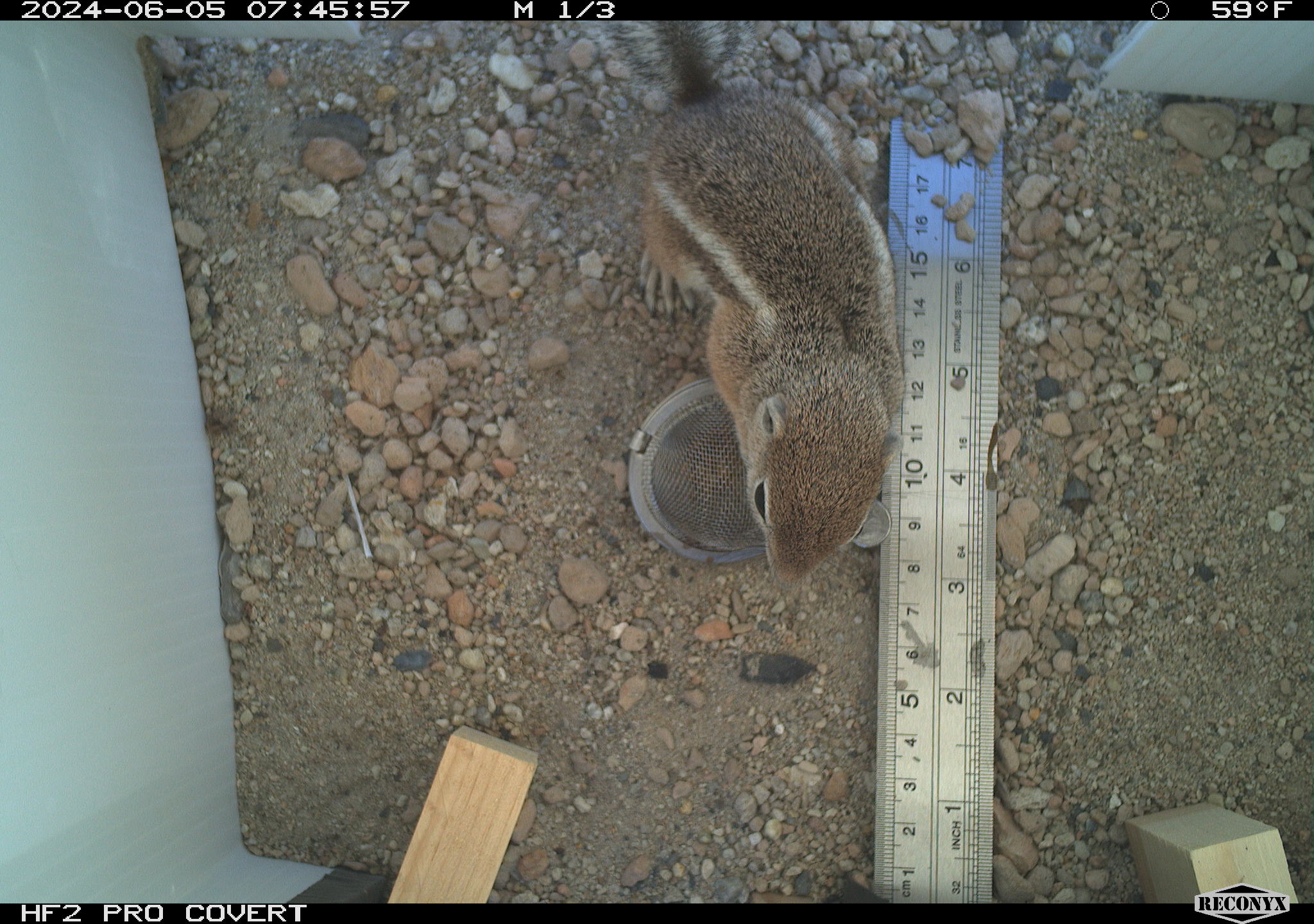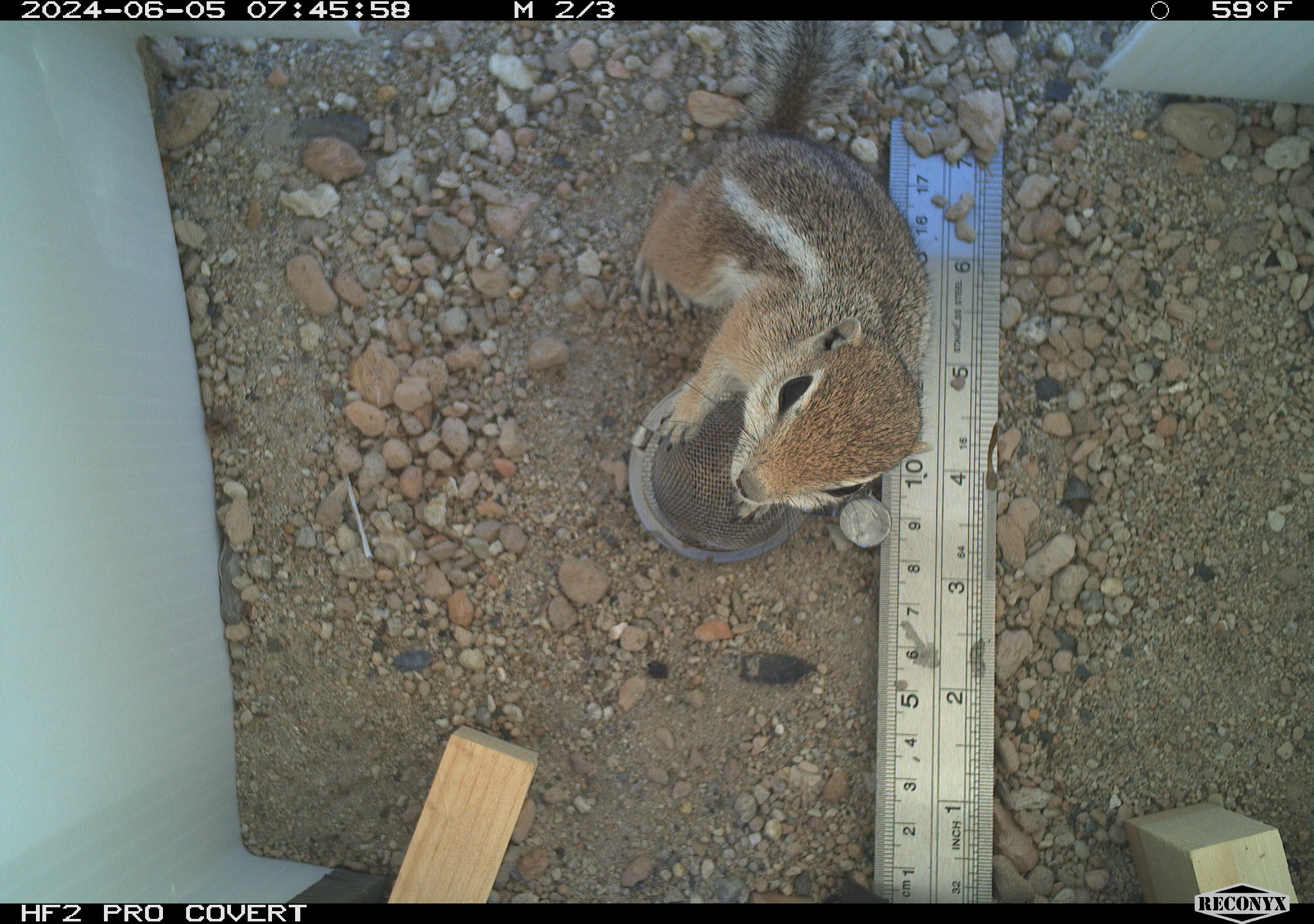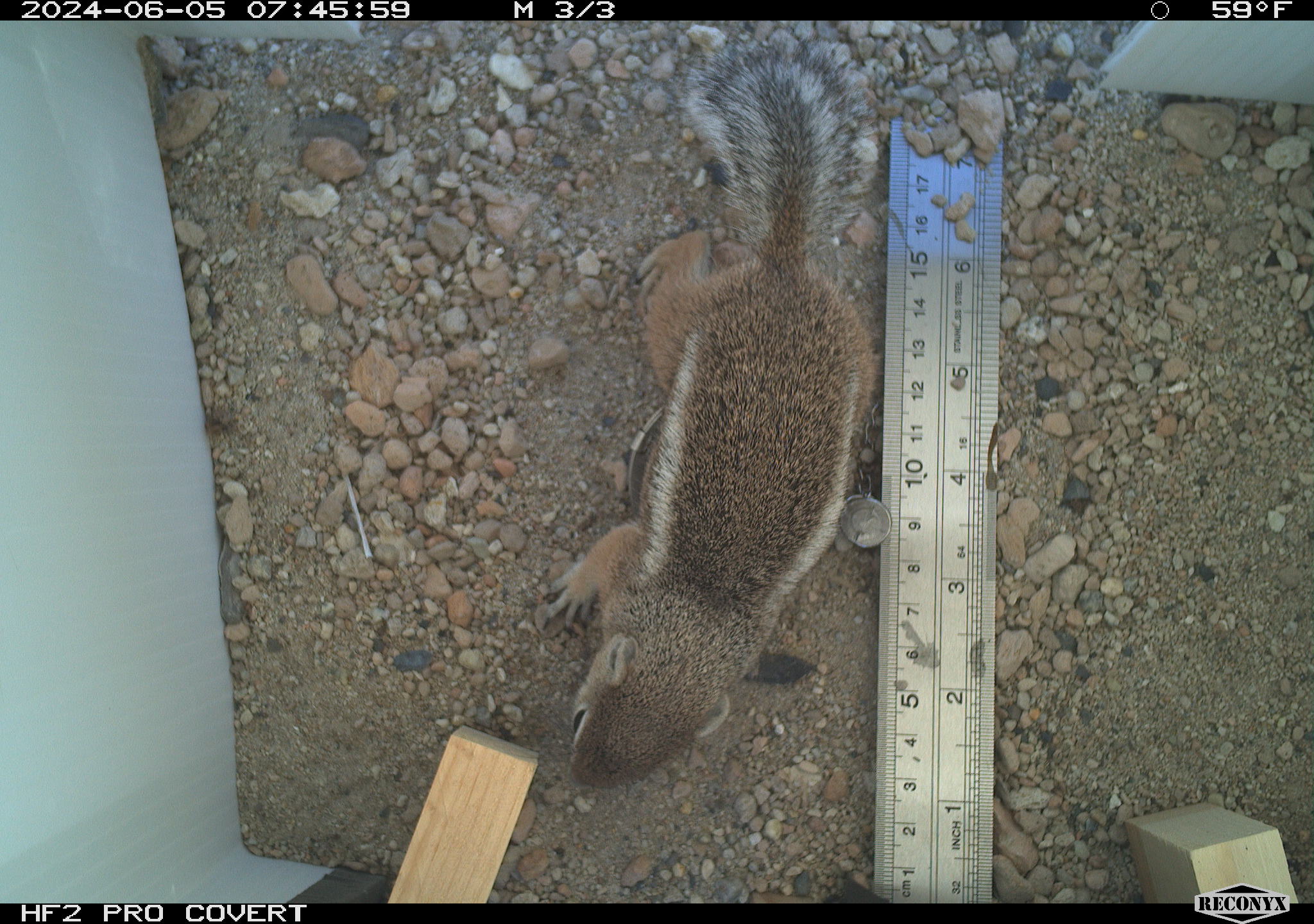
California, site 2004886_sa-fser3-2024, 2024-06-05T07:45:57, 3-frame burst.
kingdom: Animalia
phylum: Chordata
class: Mammalia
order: Rodentia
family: Sciuridae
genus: Ammospermophilus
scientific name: Ammospermophilus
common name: antelope ground squirrels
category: ammospermophilus species